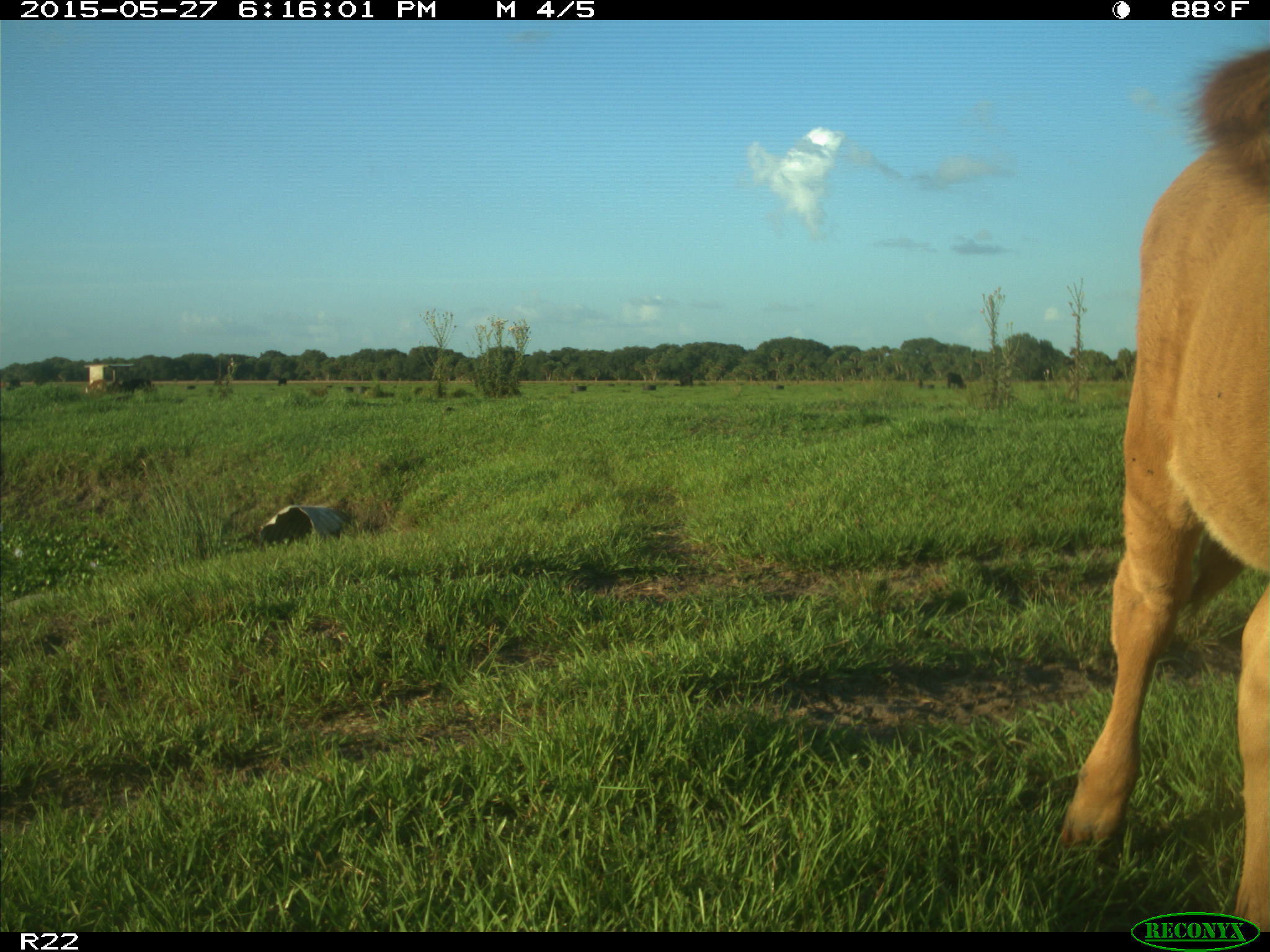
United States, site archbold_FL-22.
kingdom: Animalia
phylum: Chordata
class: Mammalia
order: Artiodactyla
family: Bovidae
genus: Bos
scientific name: Bos taurus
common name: domestic cow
Bos taurus (domestic cow).